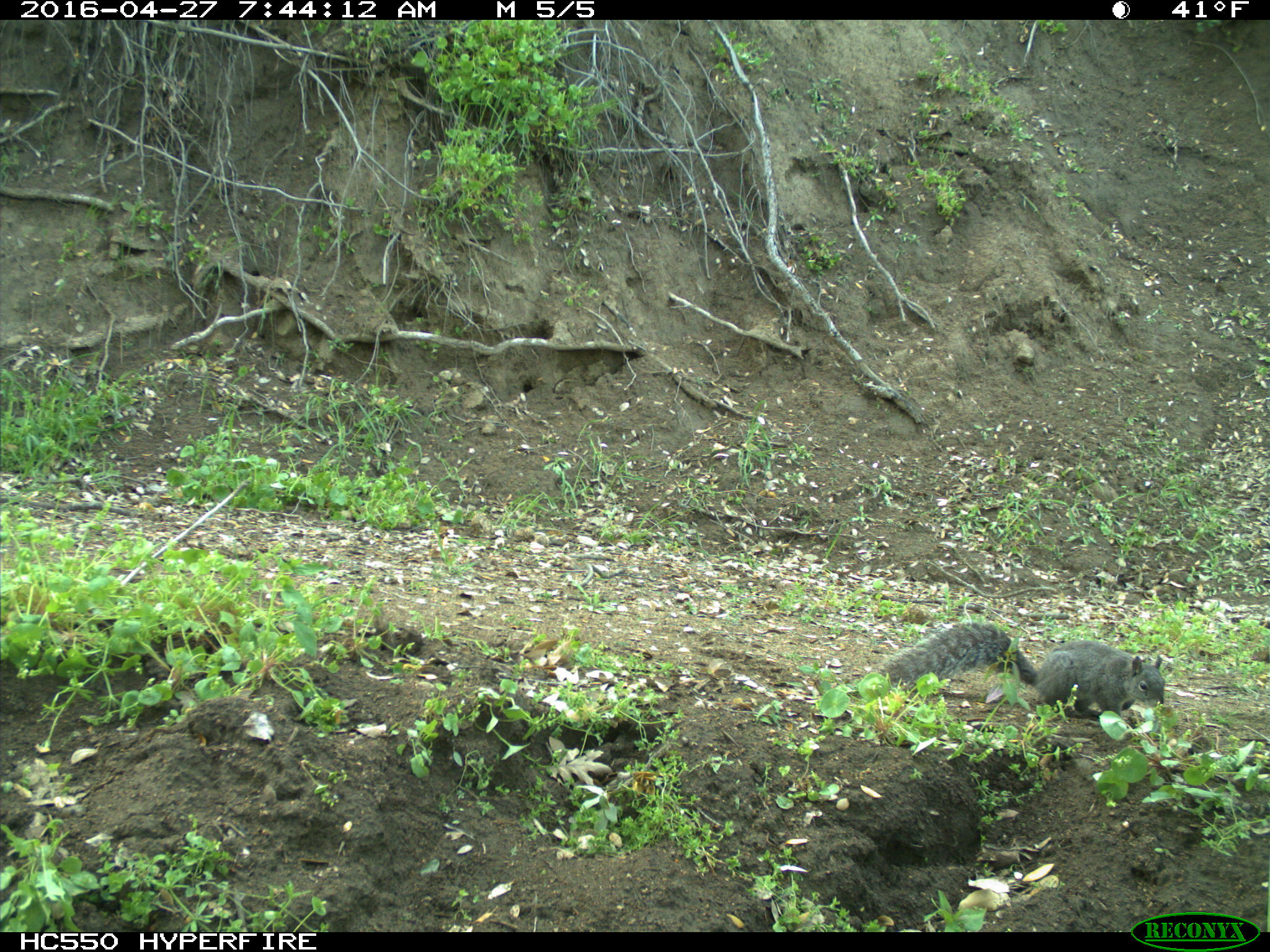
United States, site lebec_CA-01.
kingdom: Animalia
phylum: Chordata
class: Mammalia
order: Rodentia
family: Sciuridae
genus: Sciurus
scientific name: Sciurus carolinensis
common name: eastern gray squirrel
Sciurus carolinensis (eastern gray squirrel).